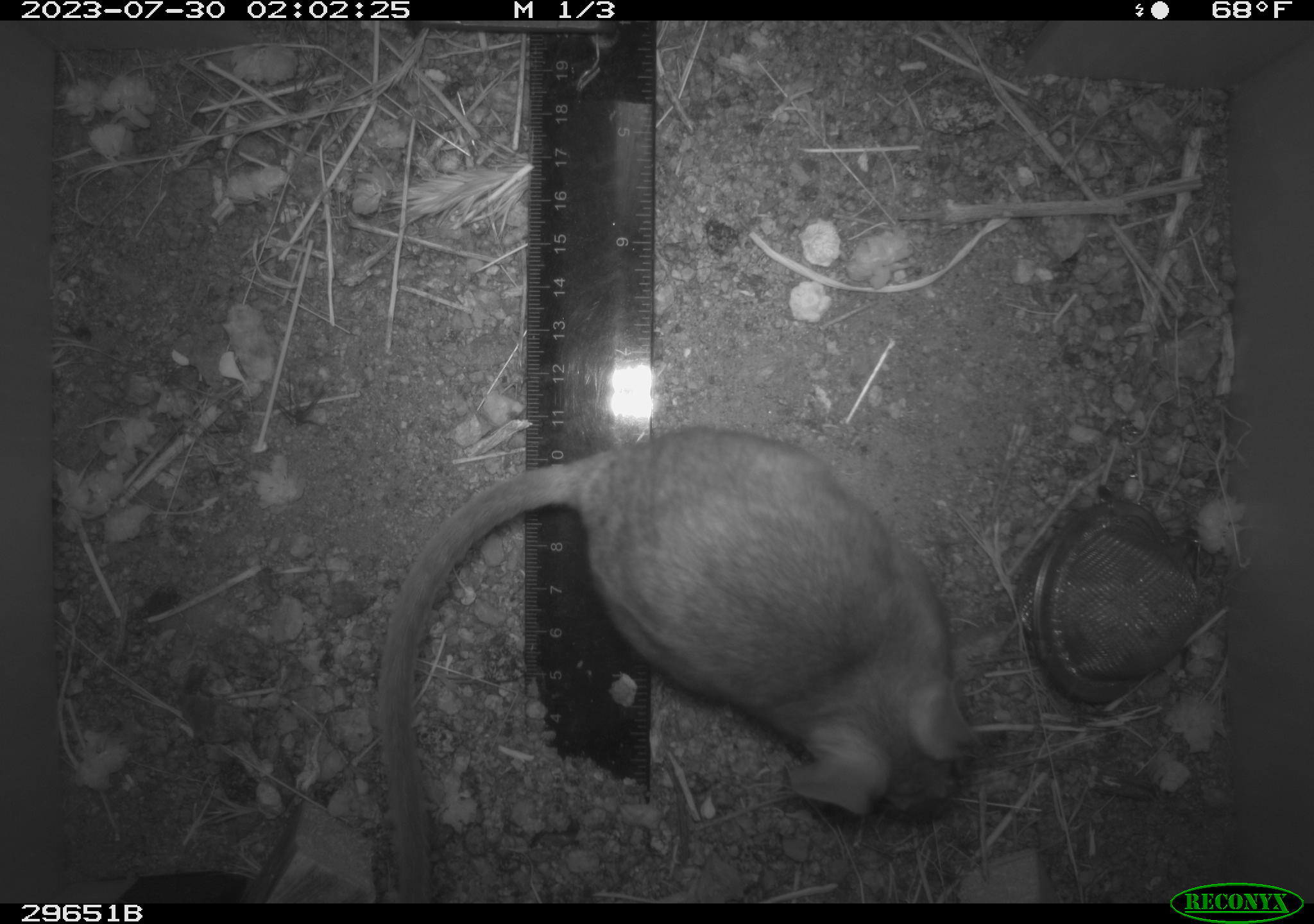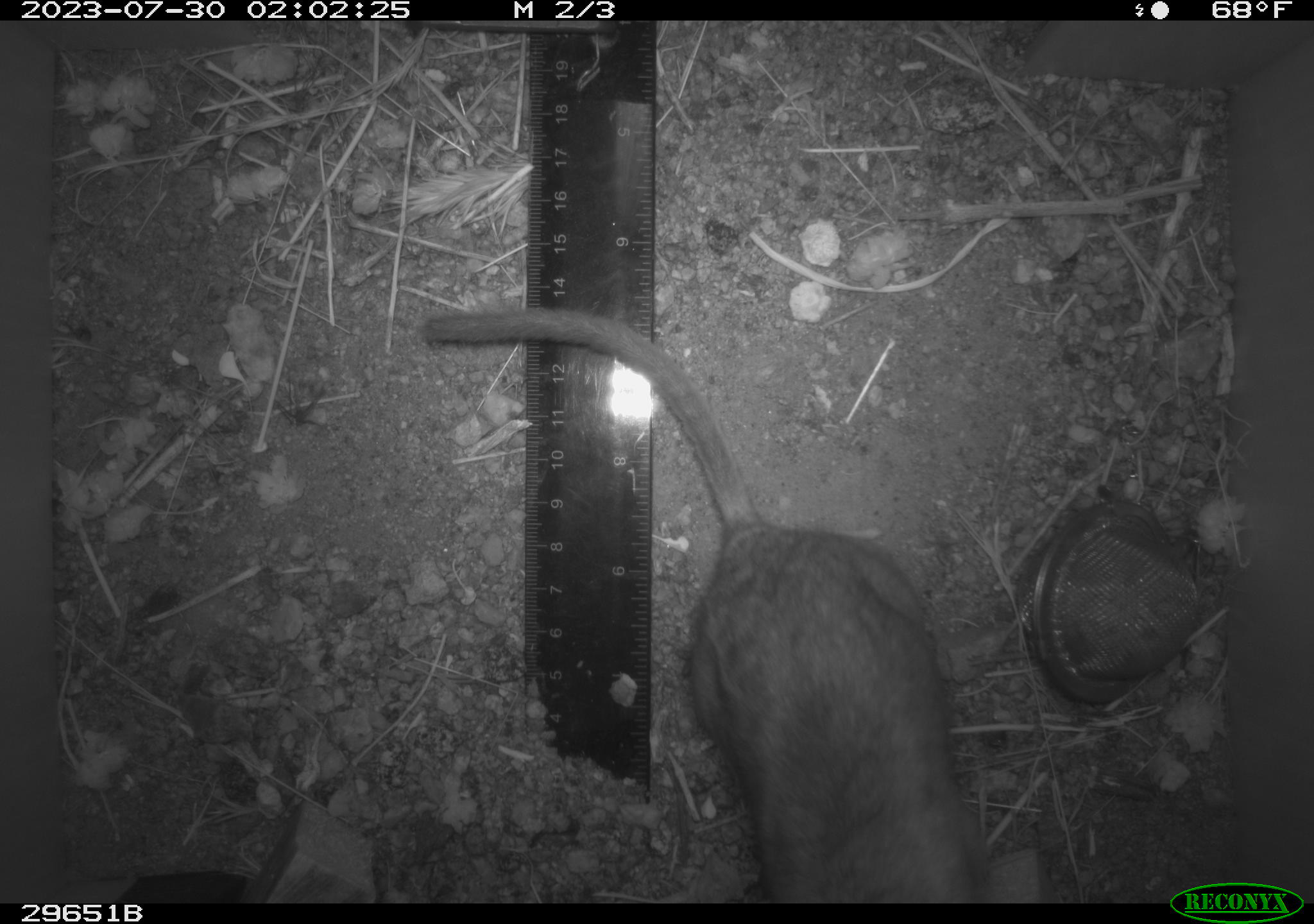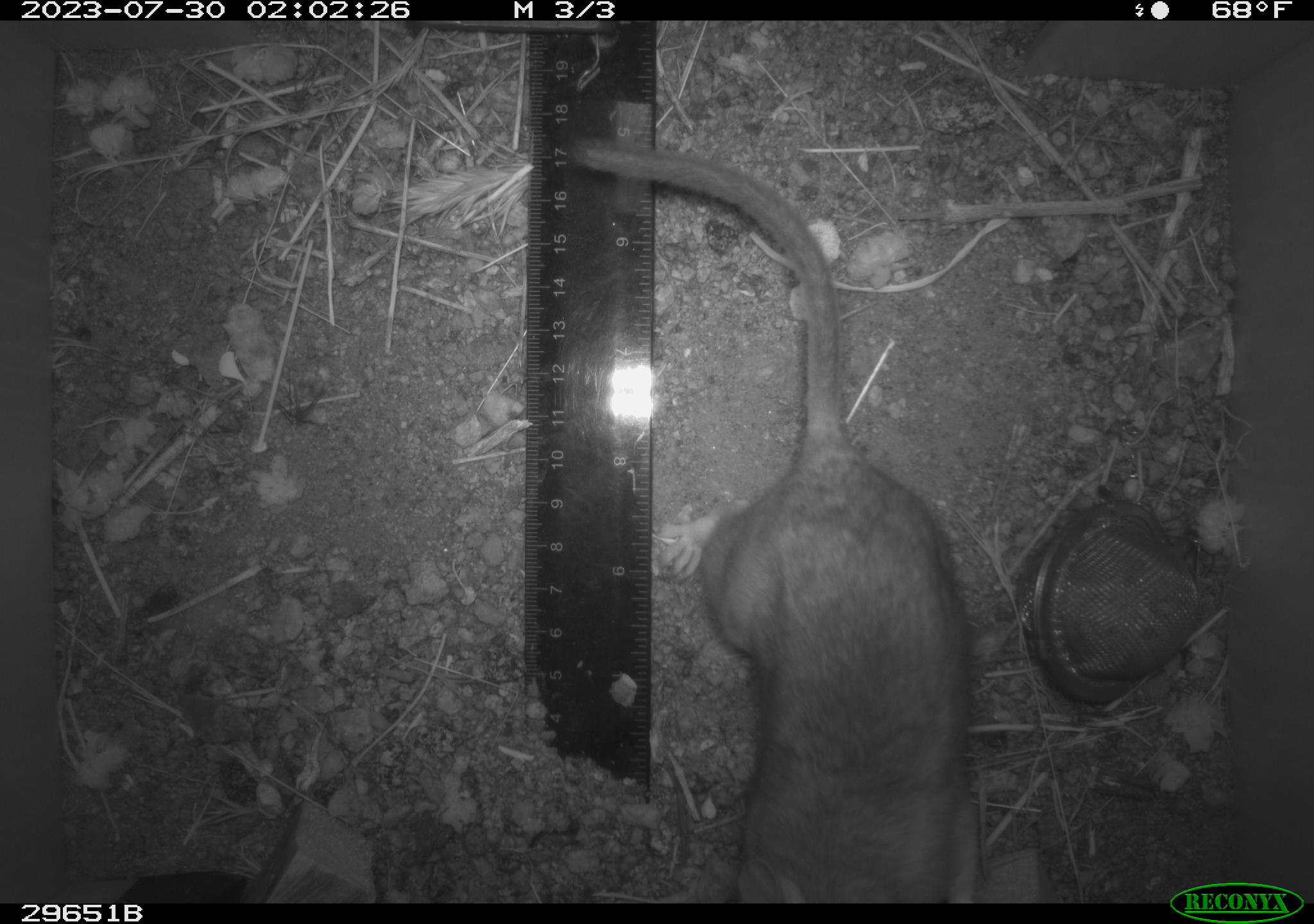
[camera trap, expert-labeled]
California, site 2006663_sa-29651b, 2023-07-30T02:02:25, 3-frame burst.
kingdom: Animalia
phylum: Chordata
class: Mammalia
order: Rodentia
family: Cricetidae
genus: Neotoma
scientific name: Neotoma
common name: pack rat or woodrat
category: neotoma species